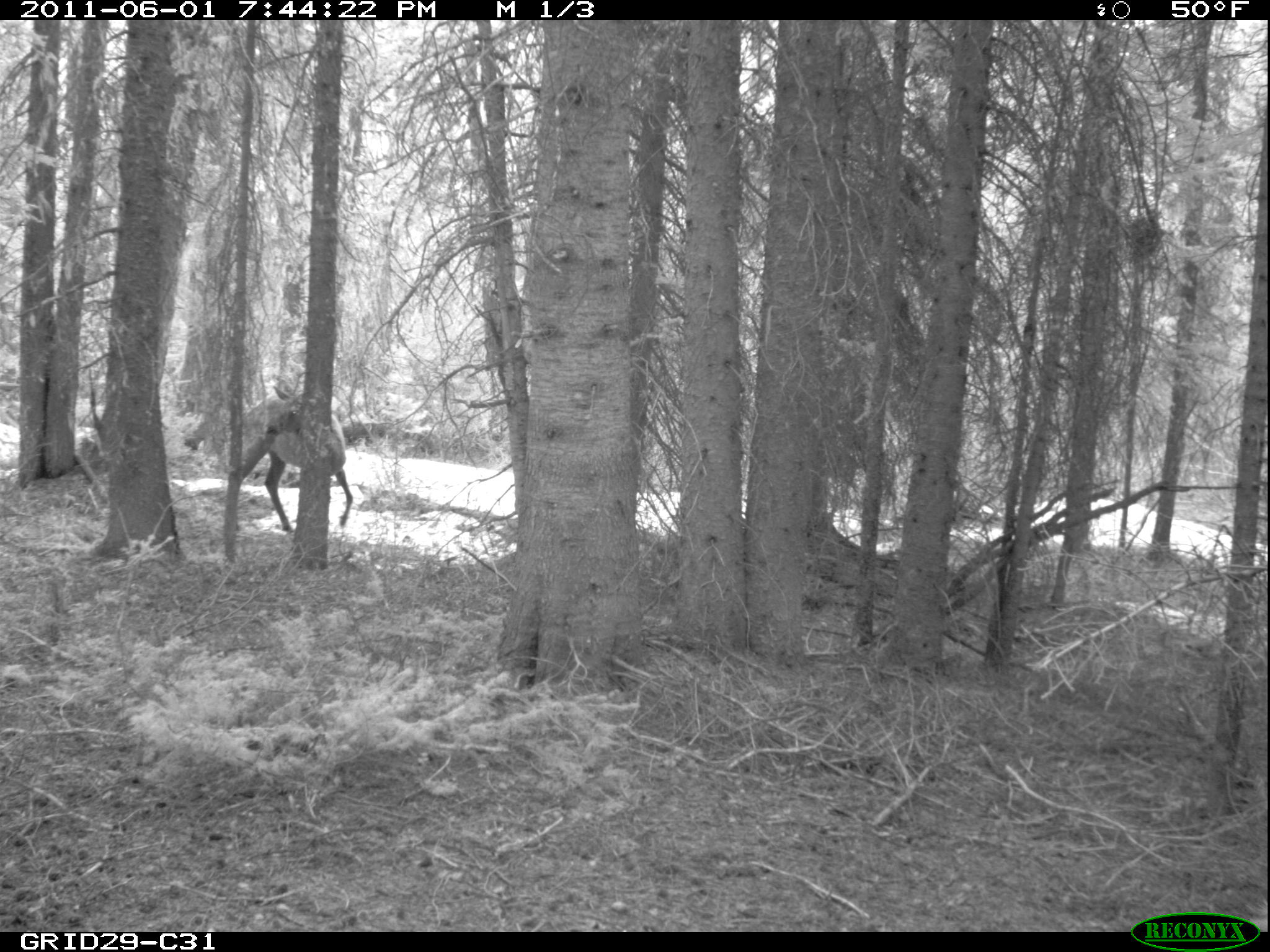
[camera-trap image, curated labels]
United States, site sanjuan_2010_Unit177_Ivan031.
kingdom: Animalia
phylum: Chordata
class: Mammalia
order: Artiodactyla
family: Cervidae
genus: Cervus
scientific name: Cervus elaphus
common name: red deer